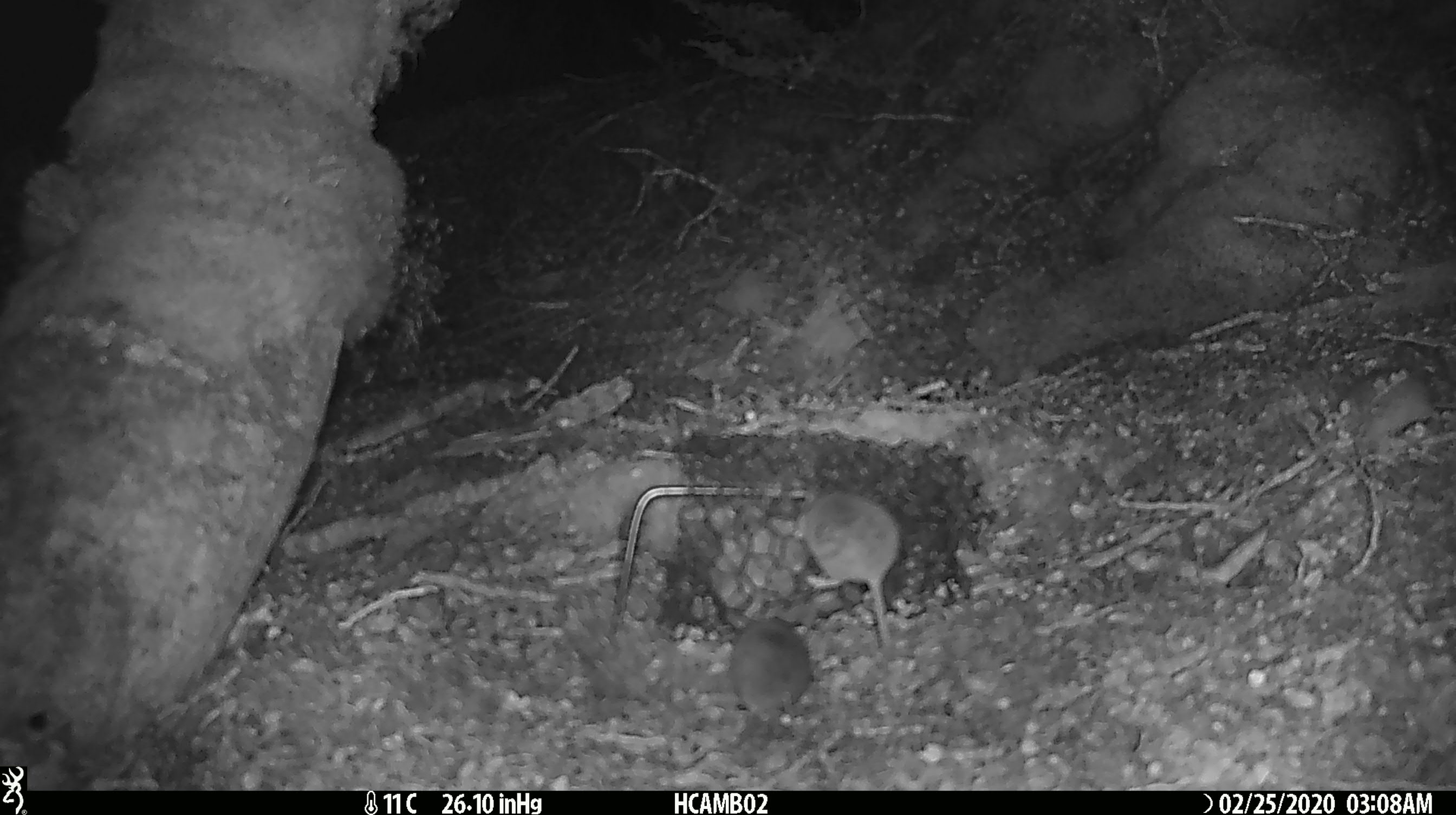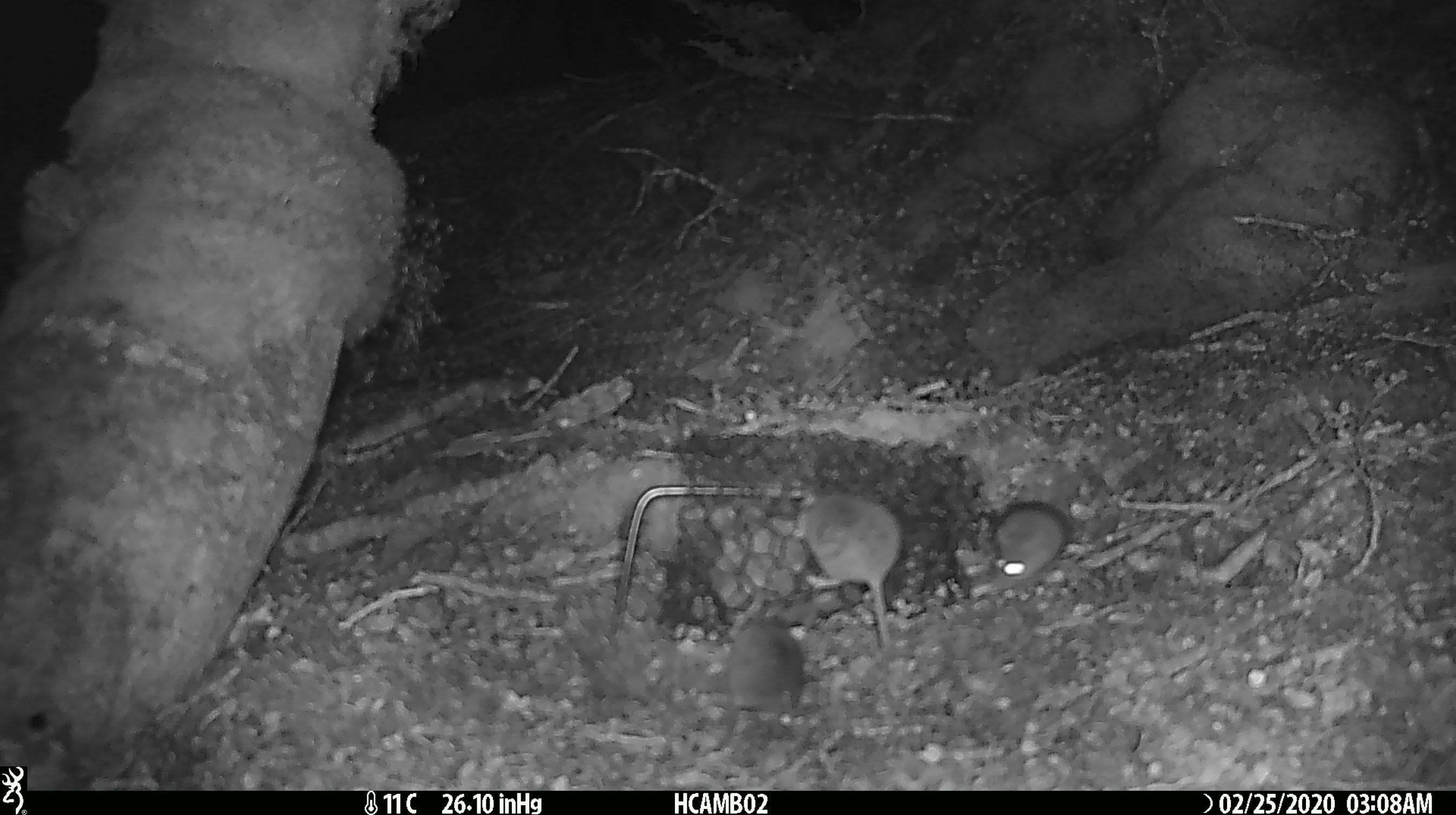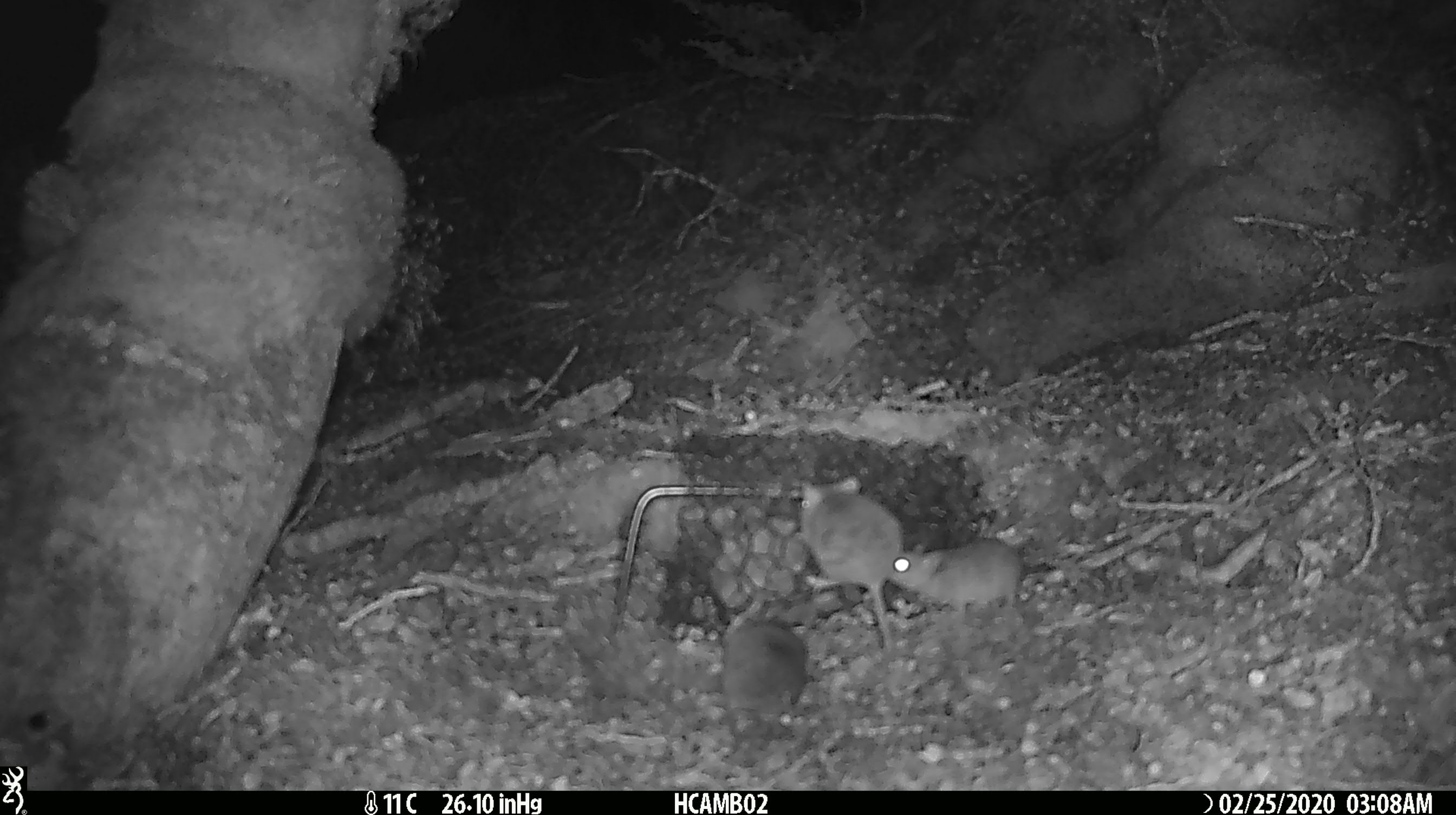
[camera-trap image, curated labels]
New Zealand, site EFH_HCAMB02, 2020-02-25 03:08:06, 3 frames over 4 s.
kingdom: Animalia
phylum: Chordata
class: Mammalia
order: Rodentia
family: Muridae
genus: Mus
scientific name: Mus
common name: mouse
Mouse (Mus).